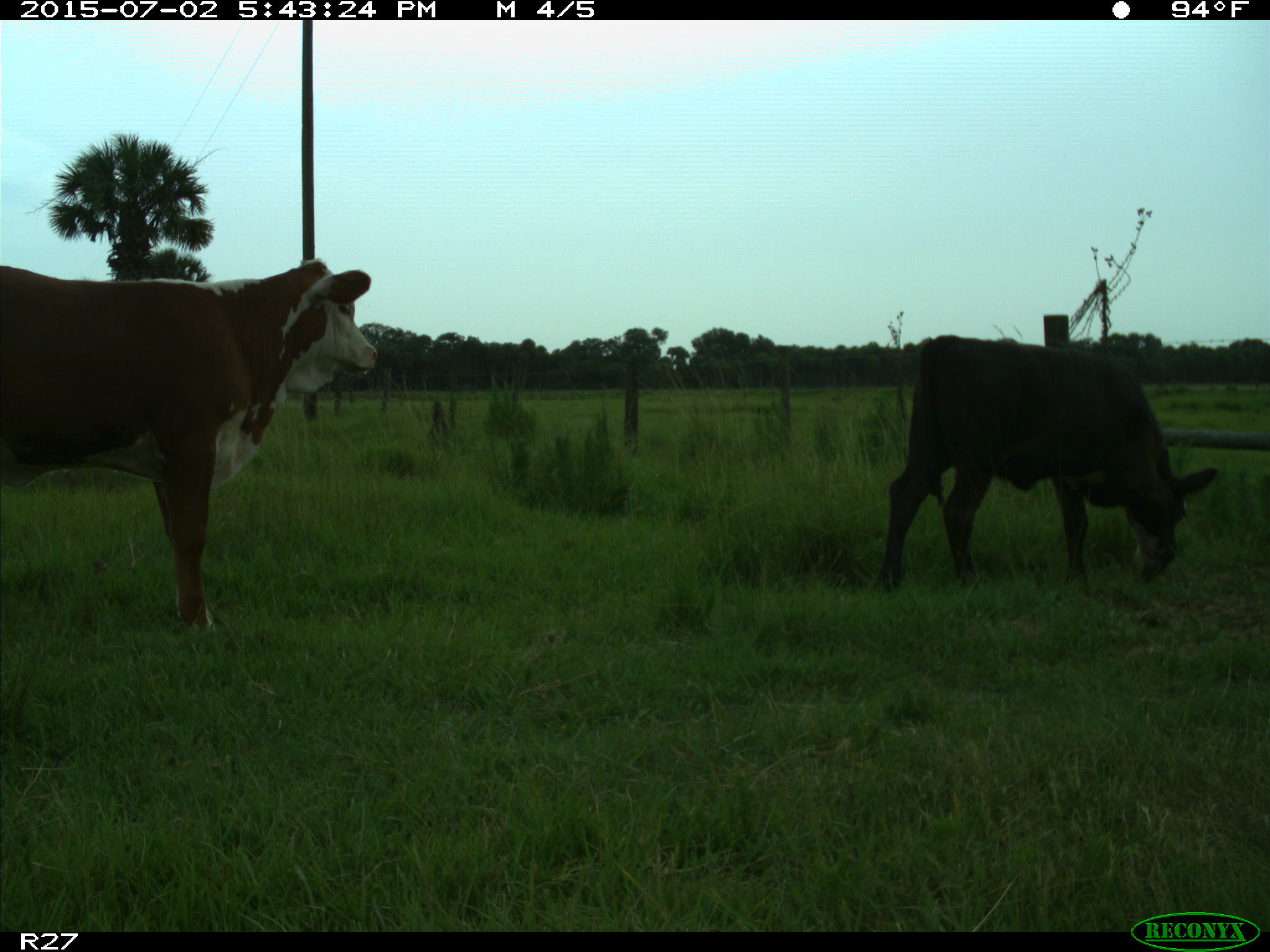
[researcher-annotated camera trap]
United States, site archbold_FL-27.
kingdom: Animalia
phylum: Chordata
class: Mammalia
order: Artiodactyla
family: Bovidae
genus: Bos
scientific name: Bos taurus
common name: domestic cow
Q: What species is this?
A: Bos taurus (domestic cow).